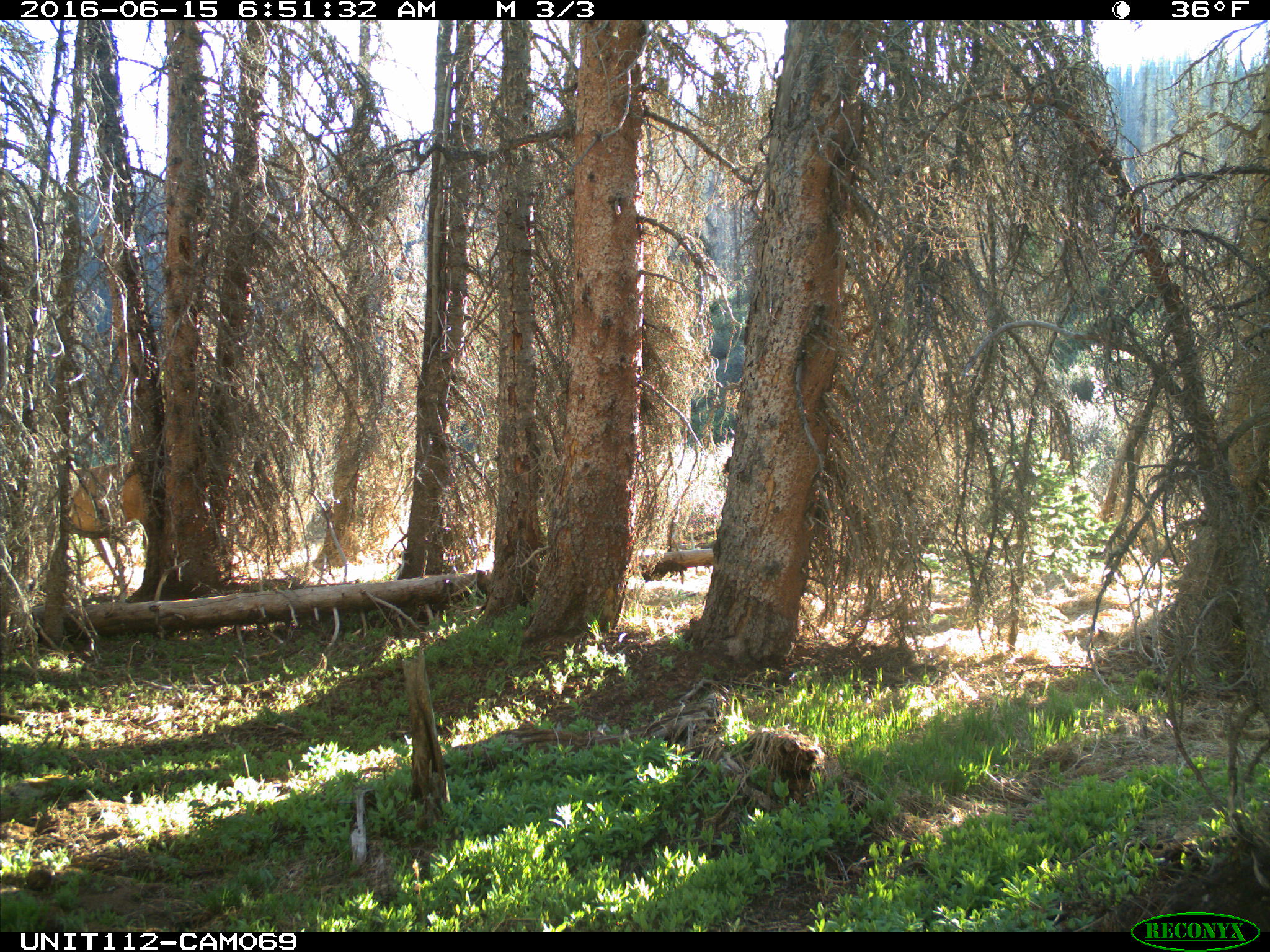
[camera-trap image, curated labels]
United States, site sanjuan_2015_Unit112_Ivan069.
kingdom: Animalia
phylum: Chordata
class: Mammalia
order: Artiodactyla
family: Cervidae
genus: Cervus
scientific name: Cervus elaphus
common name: red deer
Cervus elaphus (red deer).